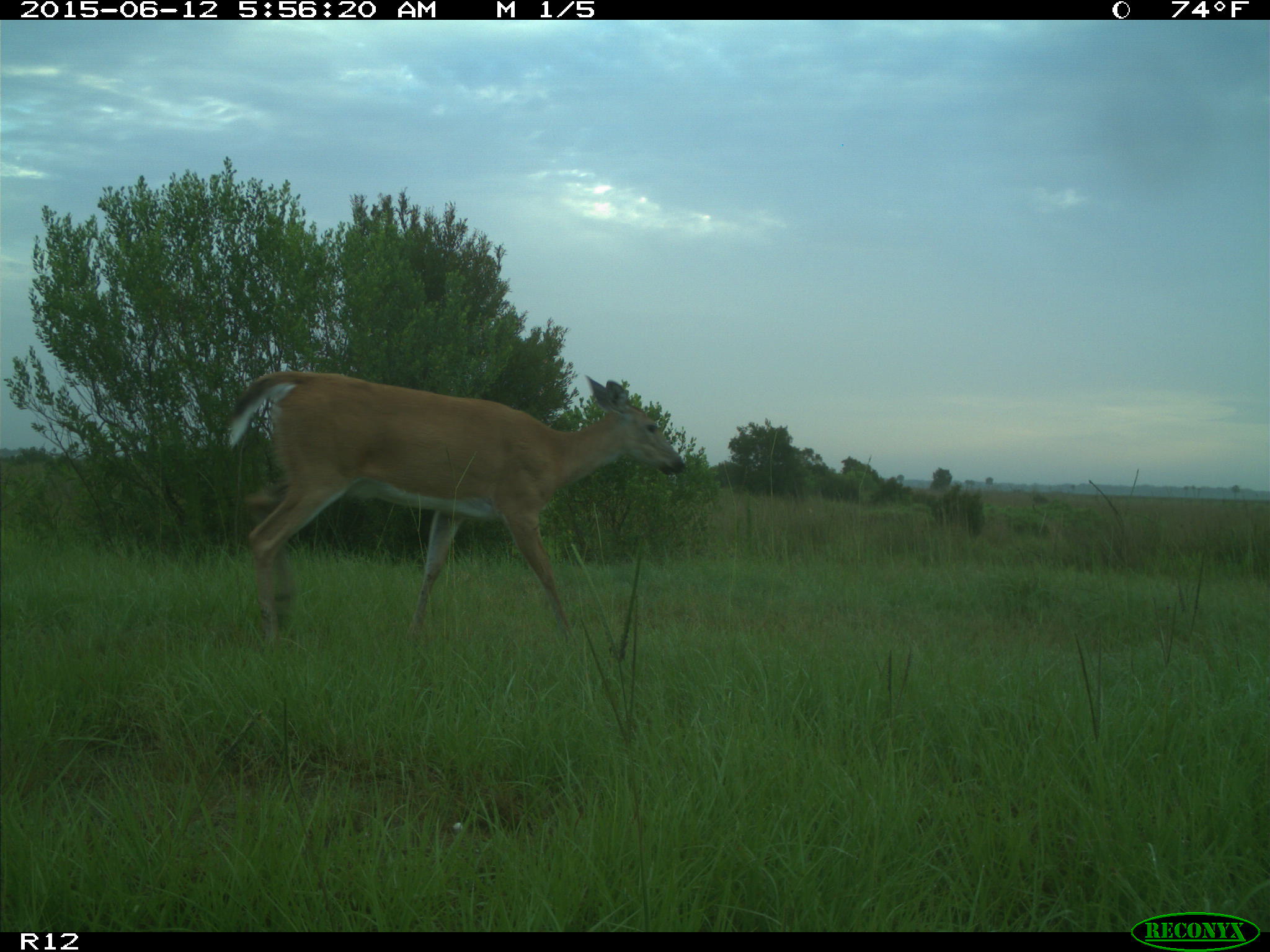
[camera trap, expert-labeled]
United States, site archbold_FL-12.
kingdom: Animalia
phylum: Chordata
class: Mammalia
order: Artiodactyla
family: Cervidae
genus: Odocoileus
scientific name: Odocoileus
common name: deer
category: unidentified deer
Unidentified deer (deer) (Odocoileus).